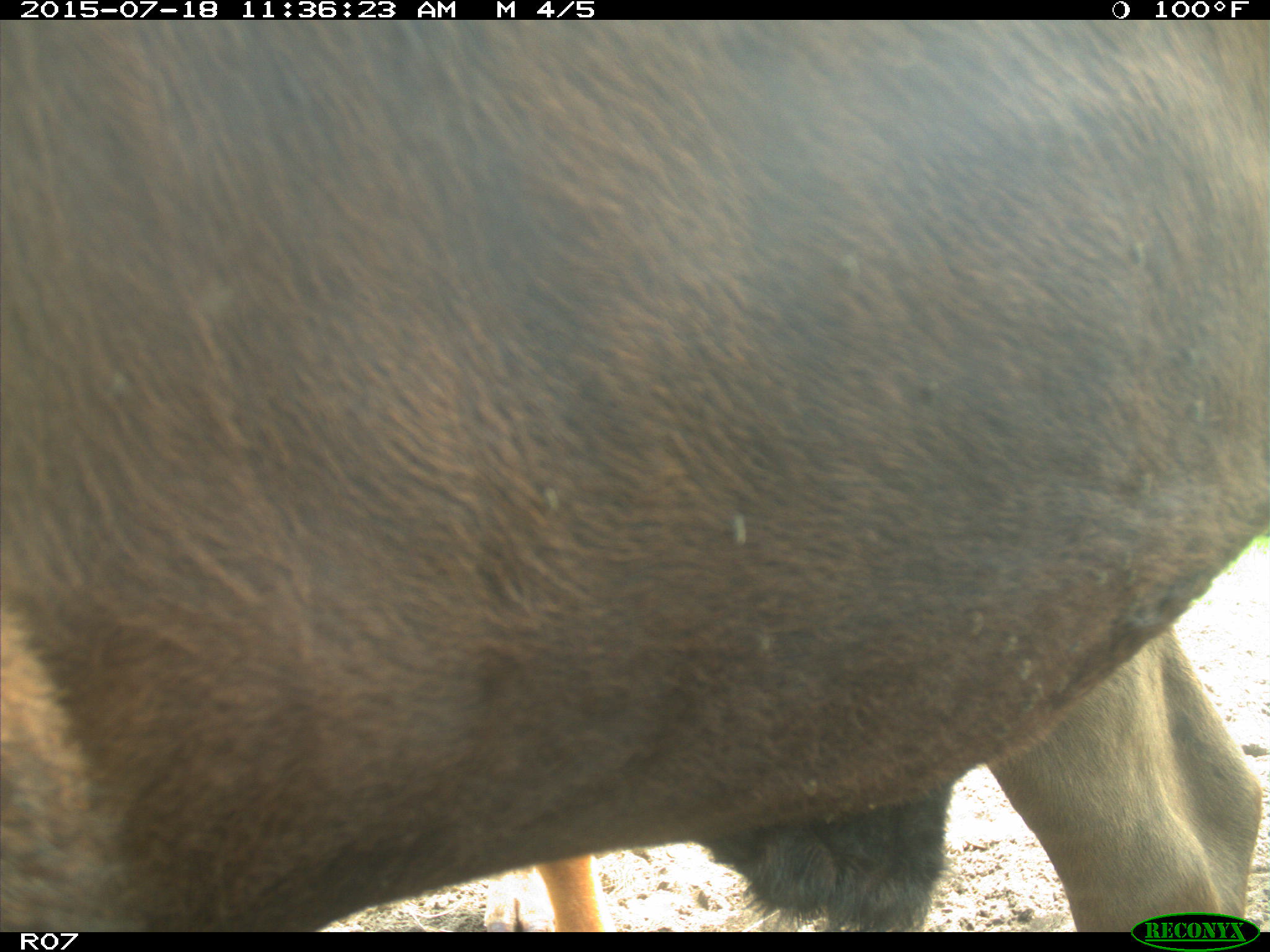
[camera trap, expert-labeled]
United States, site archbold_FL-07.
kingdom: Animalia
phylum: Chordata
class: Mammalia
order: Artiodactyla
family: Bovidae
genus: Bos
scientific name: Bos taurus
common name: domestic cow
Bos taurus (domestic cow).